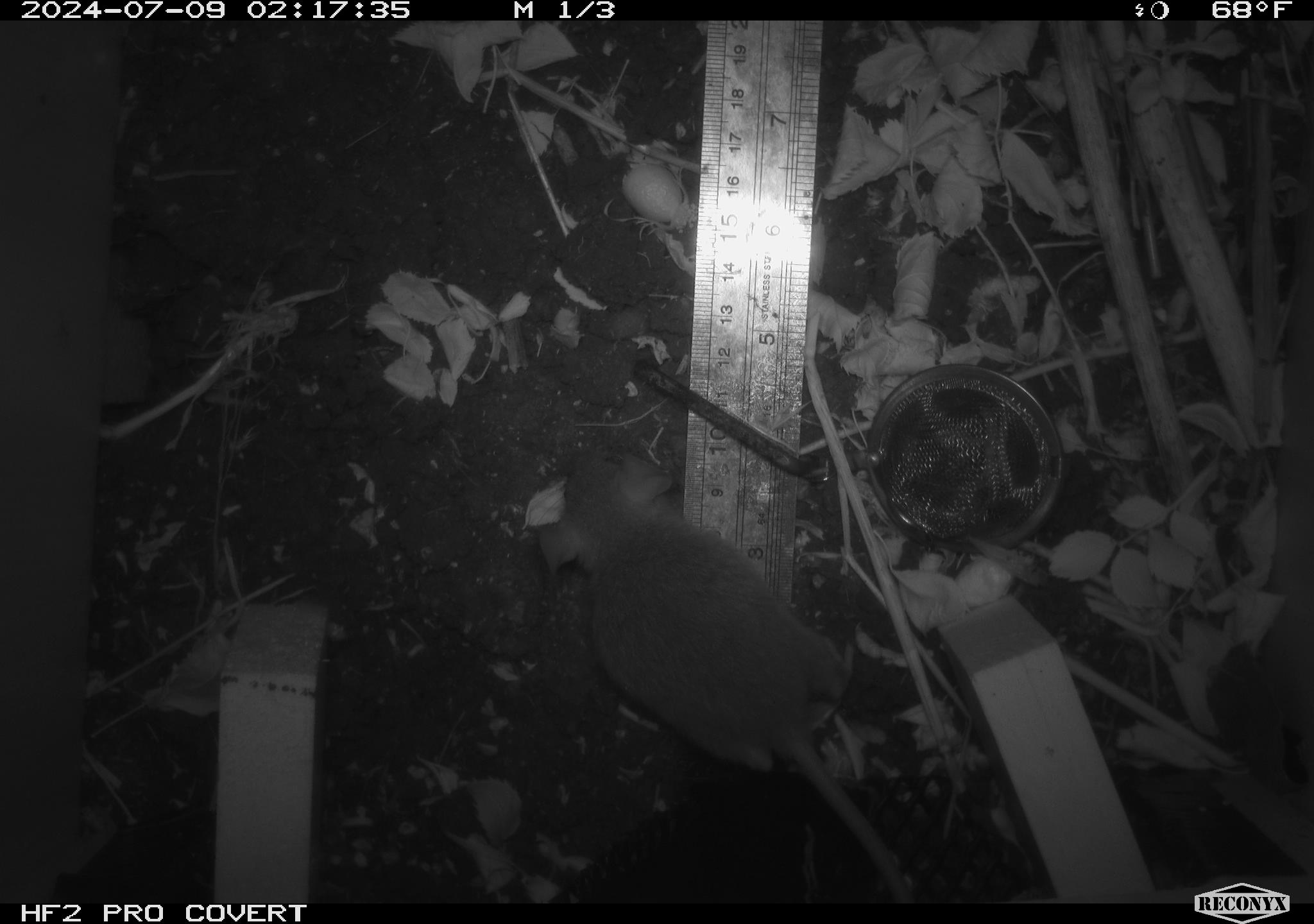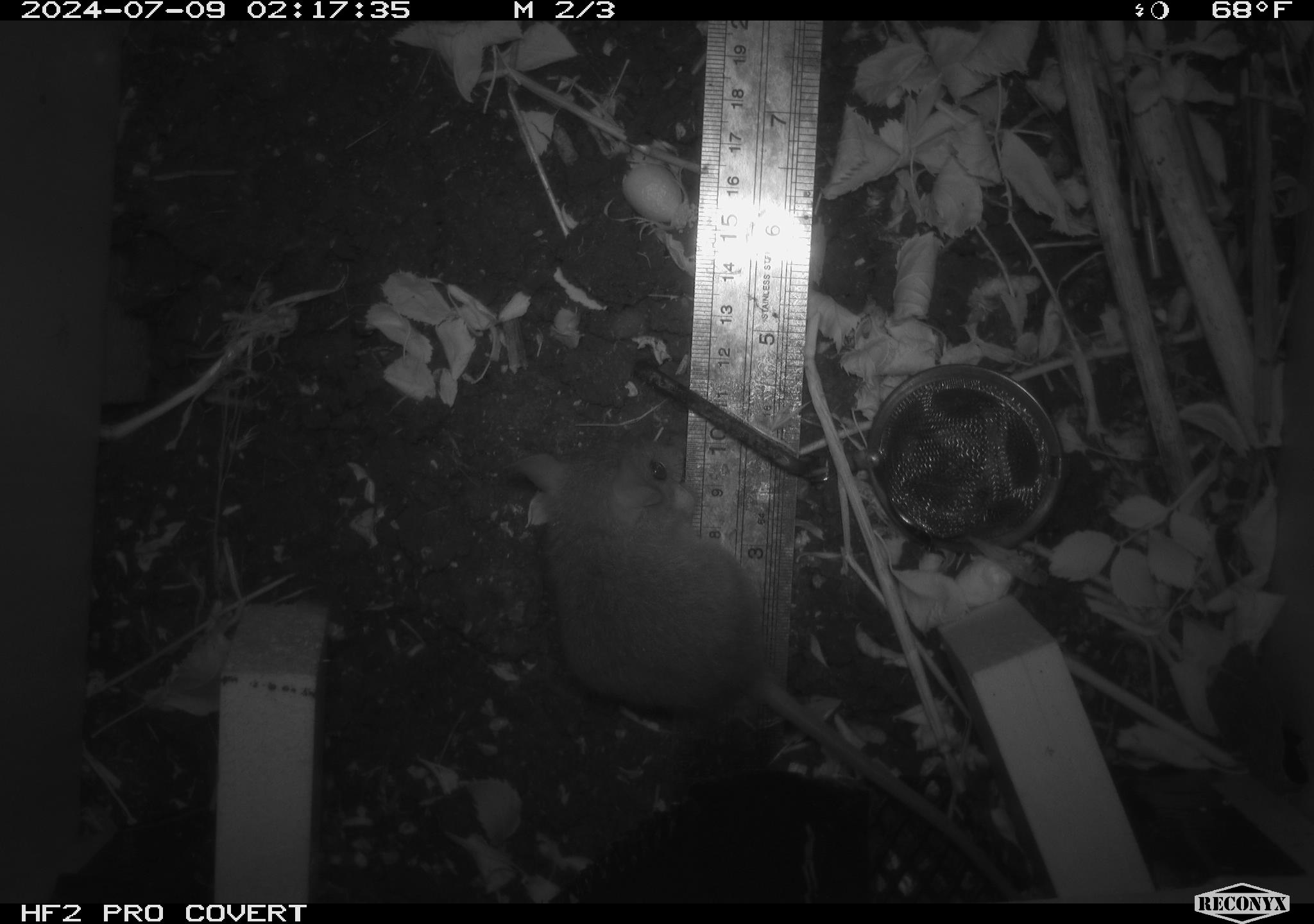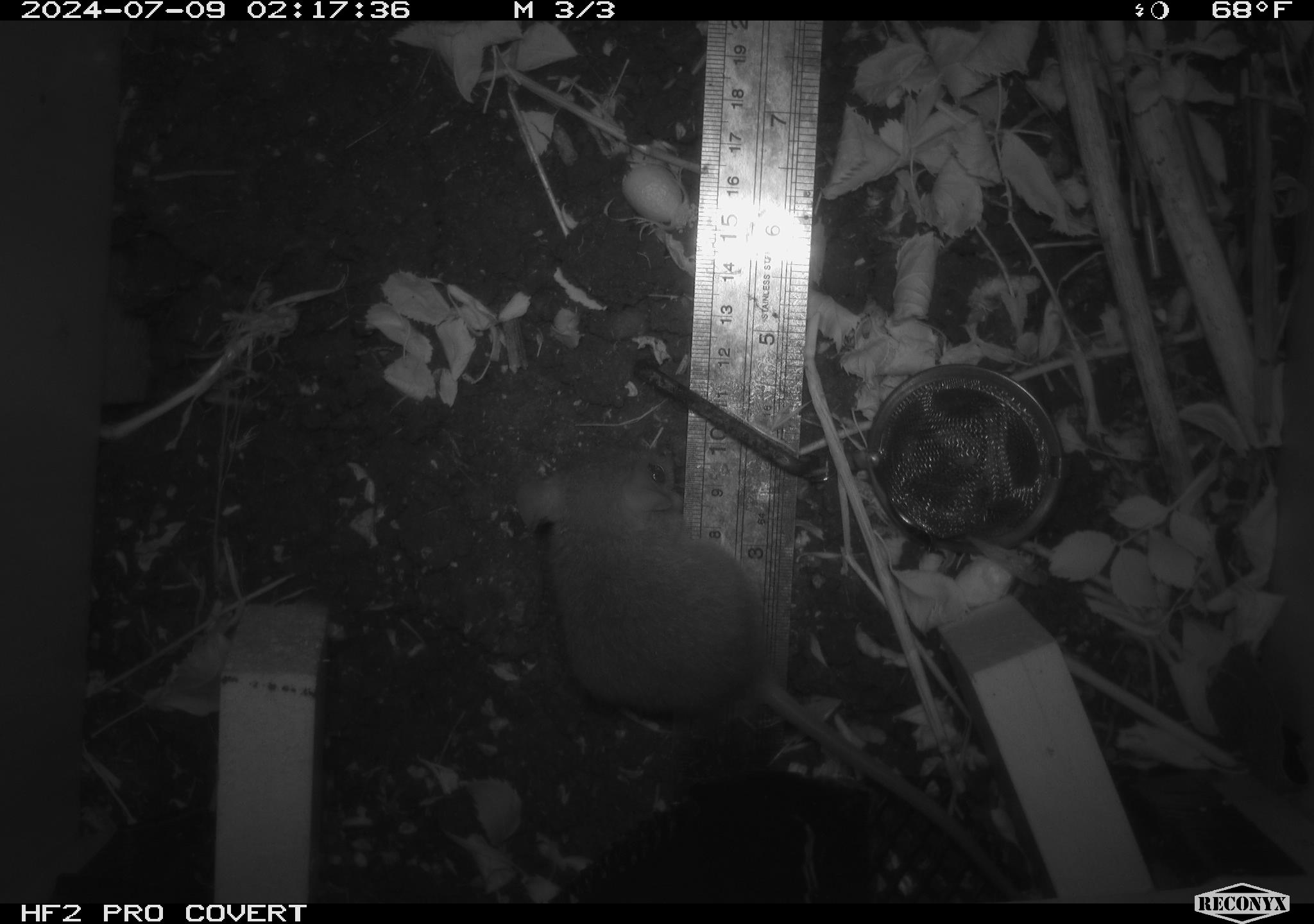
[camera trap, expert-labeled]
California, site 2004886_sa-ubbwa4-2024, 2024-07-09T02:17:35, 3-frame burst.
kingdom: Animalia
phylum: Chordata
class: Mammalia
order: Rodentia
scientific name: Rodentia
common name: woodrat or rat or mouse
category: woodrat or rat or mouse species